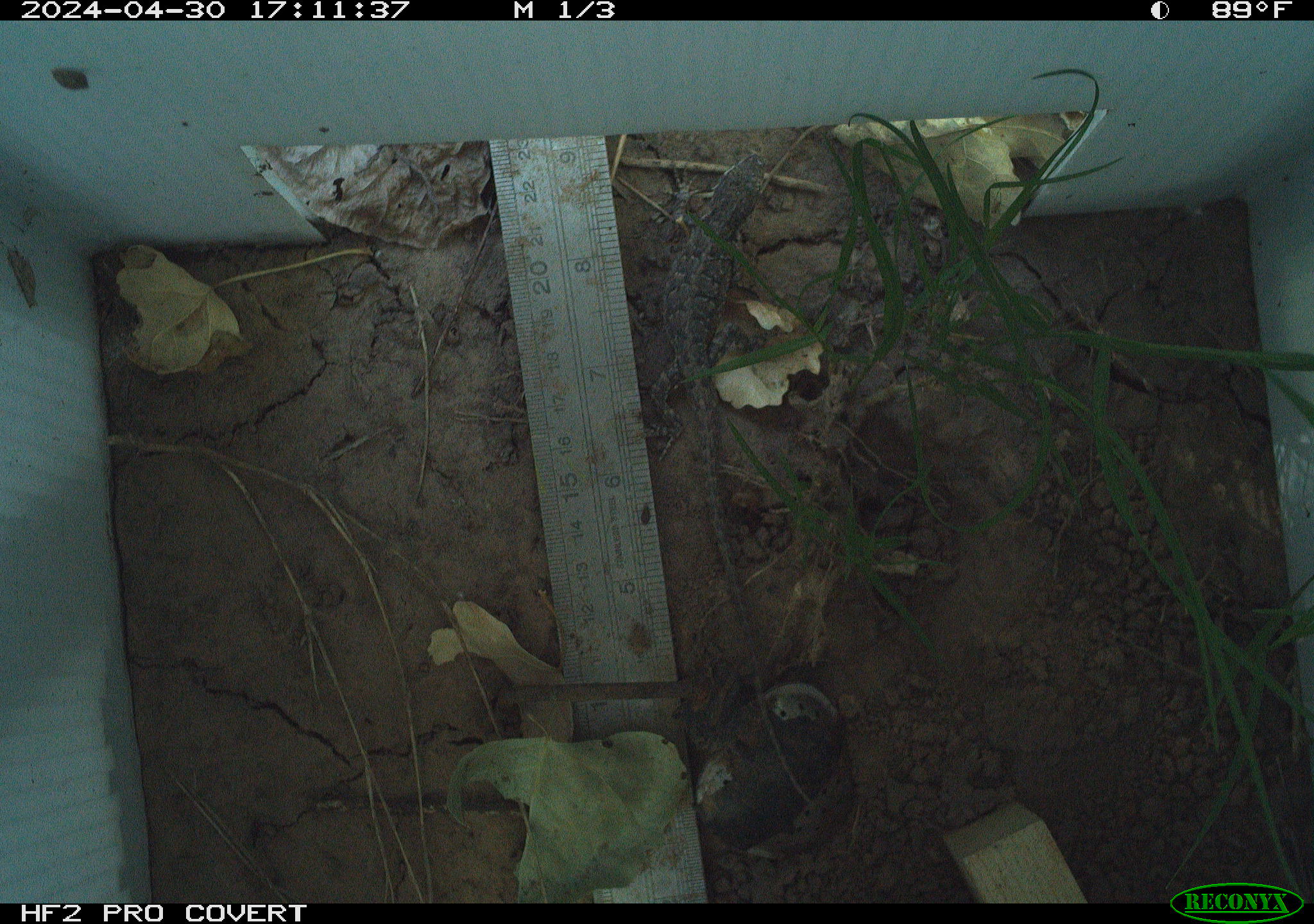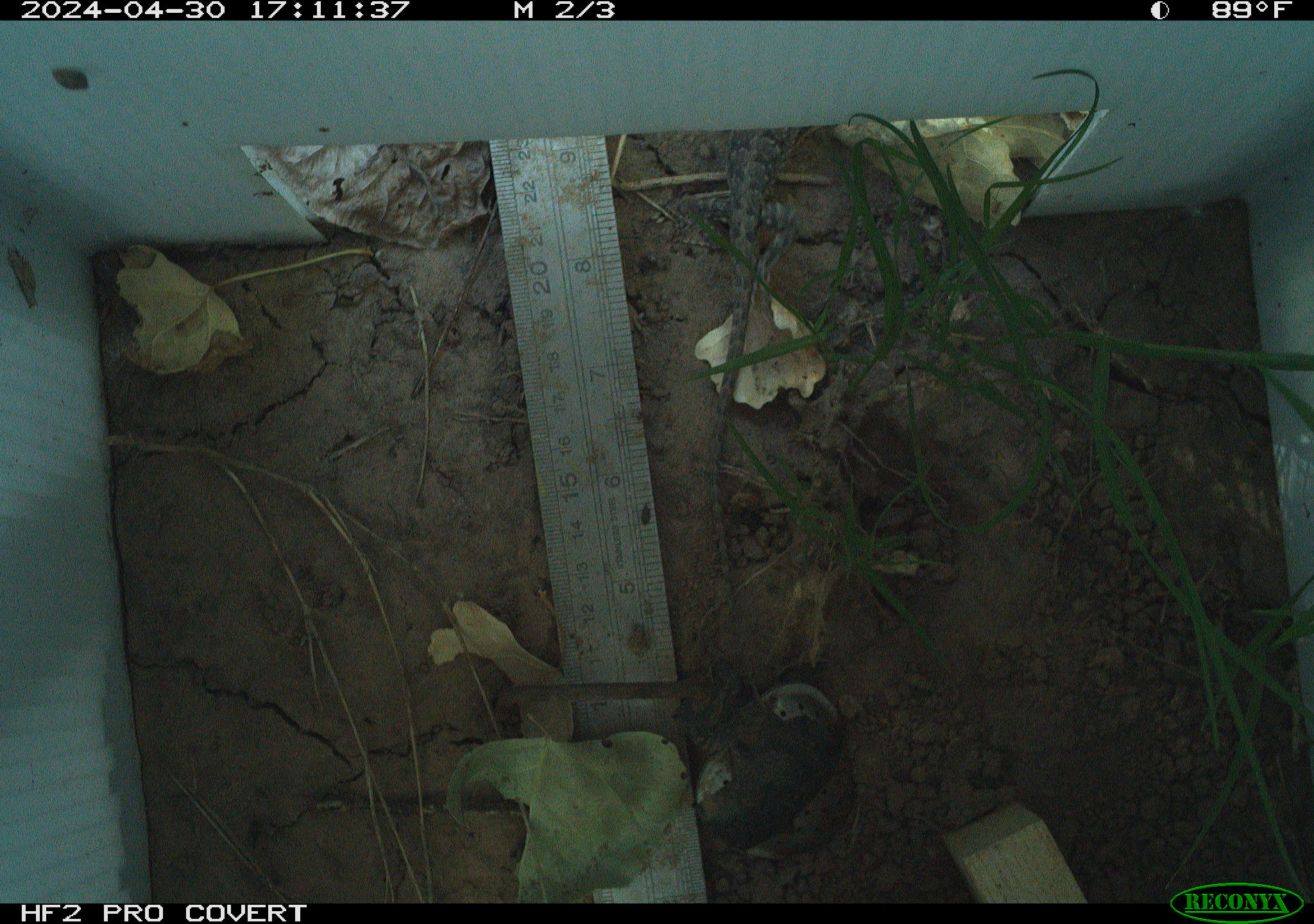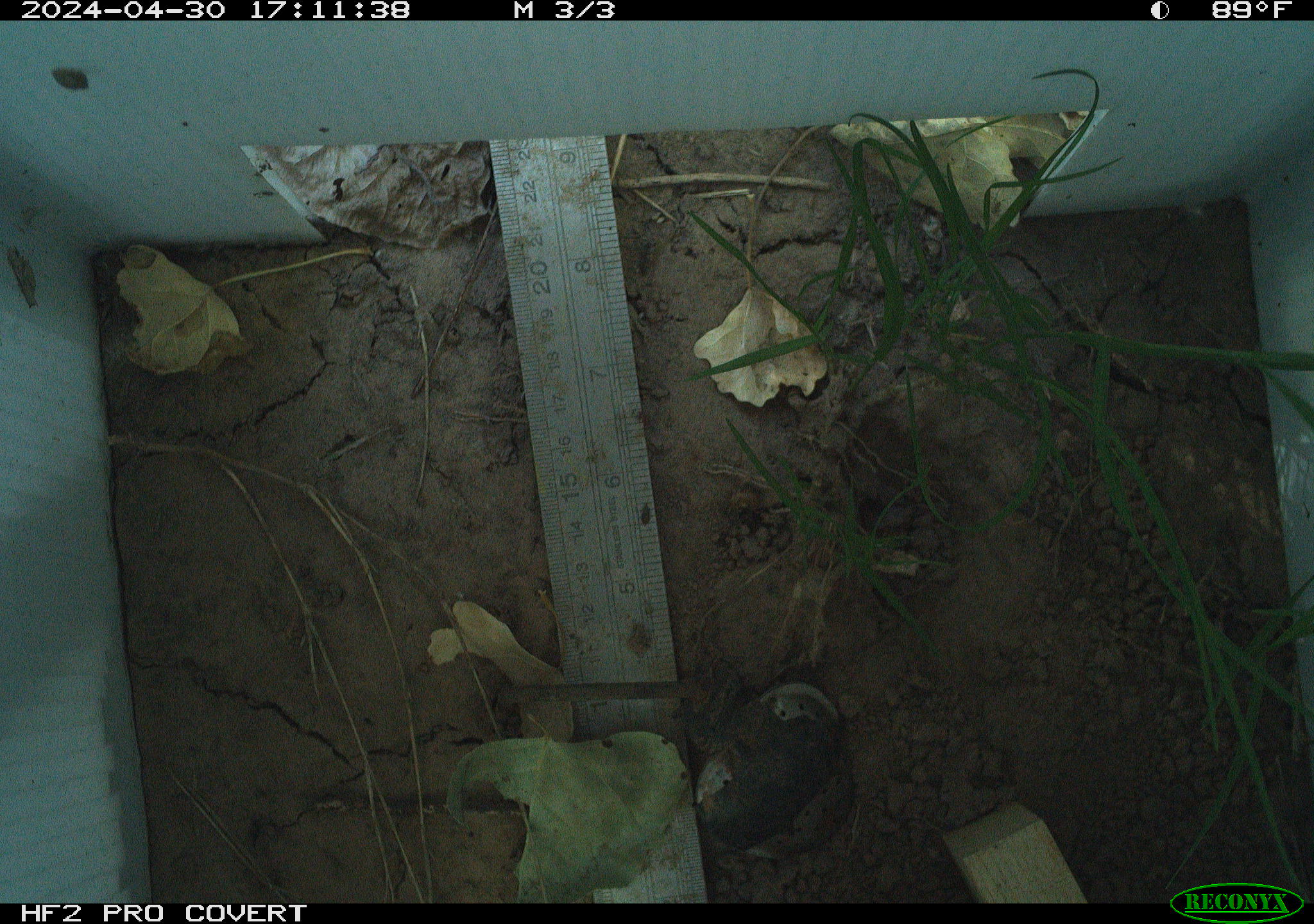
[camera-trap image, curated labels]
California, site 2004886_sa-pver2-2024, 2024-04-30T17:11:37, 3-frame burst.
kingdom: Animalia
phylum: Chordata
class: Reptilia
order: Squamata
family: Phrynosomatidae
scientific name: Phrynosomatidae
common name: phrynosomatid lizards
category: phrynosomatidae family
Phrynosomatidae family (phrynosomatid lizards) (Phrynosomatidae).